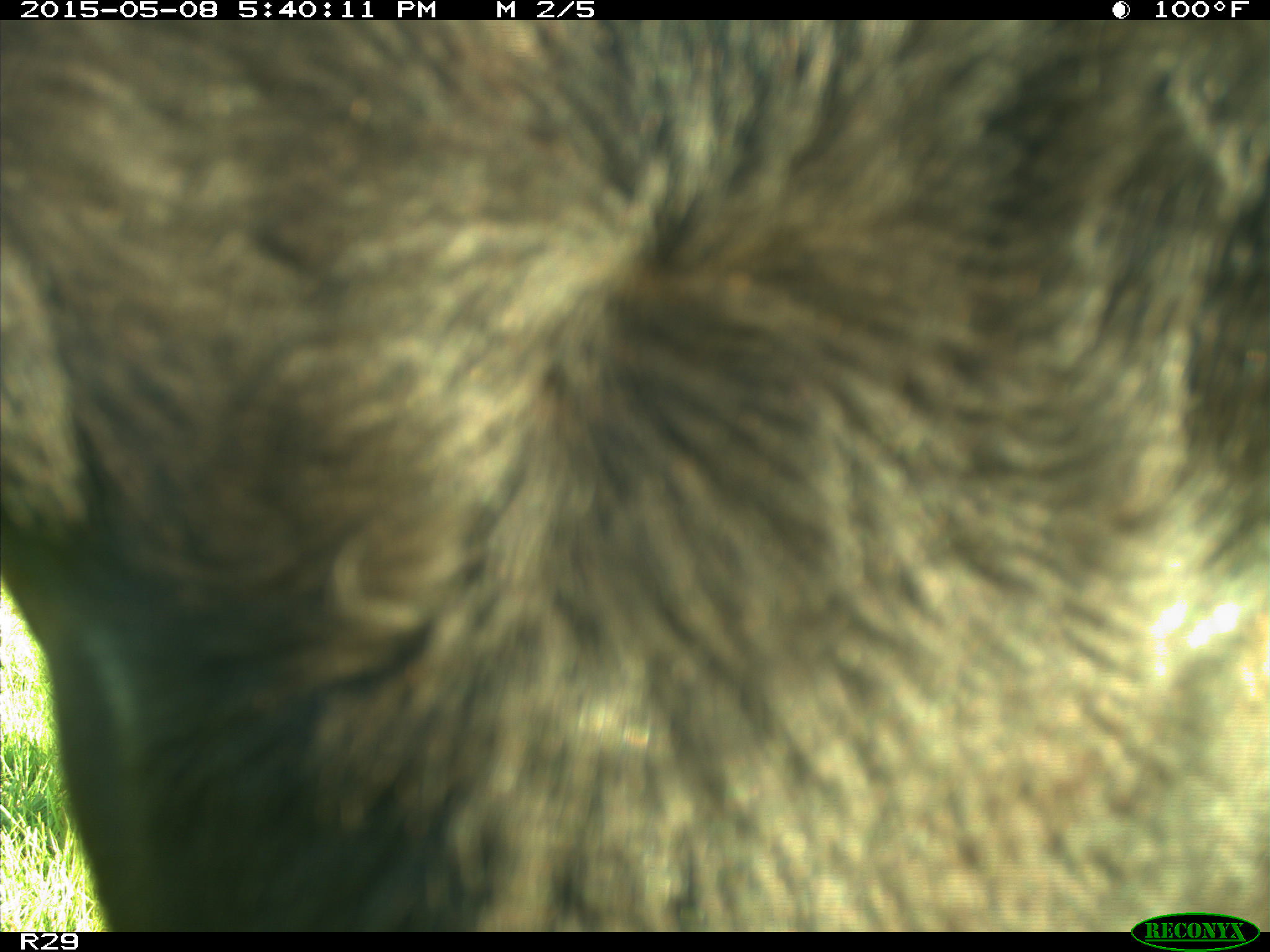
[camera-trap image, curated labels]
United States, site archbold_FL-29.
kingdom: Animalia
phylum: Chordata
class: Mammalia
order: Artiodactyla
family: Bovidae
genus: Bos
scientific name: Bos taurus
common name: domestic cow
Bos taurus (domestic cow).